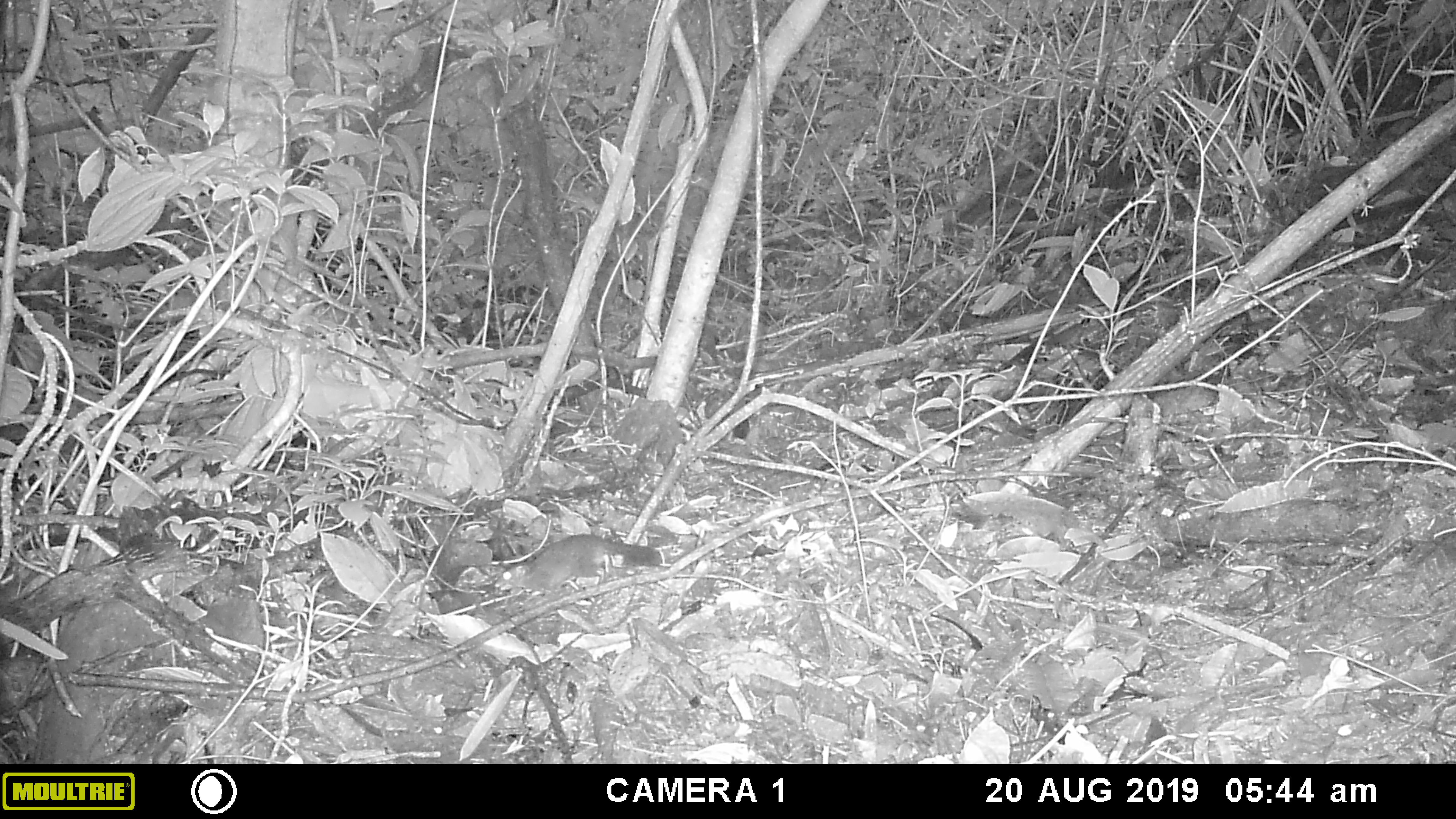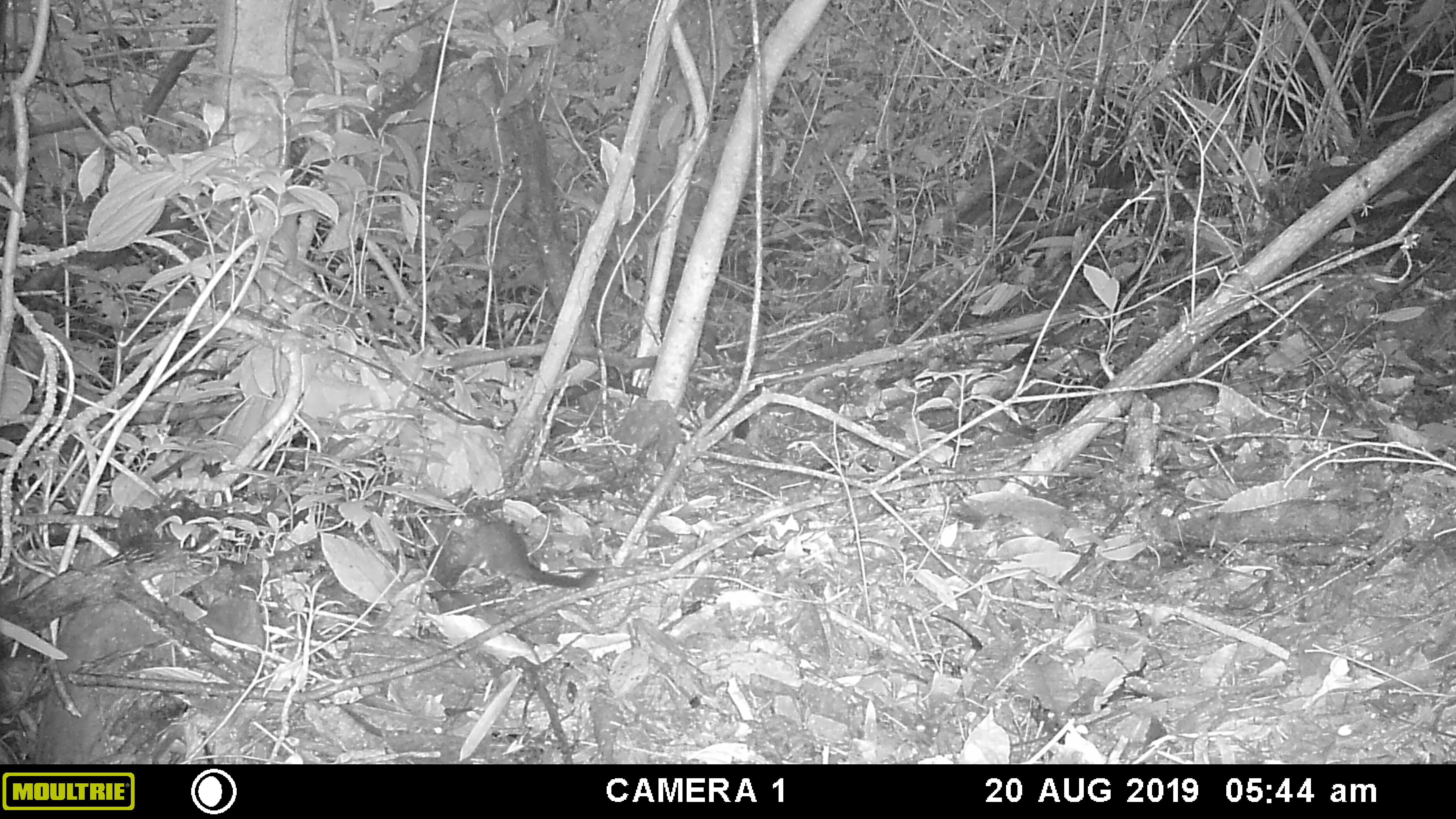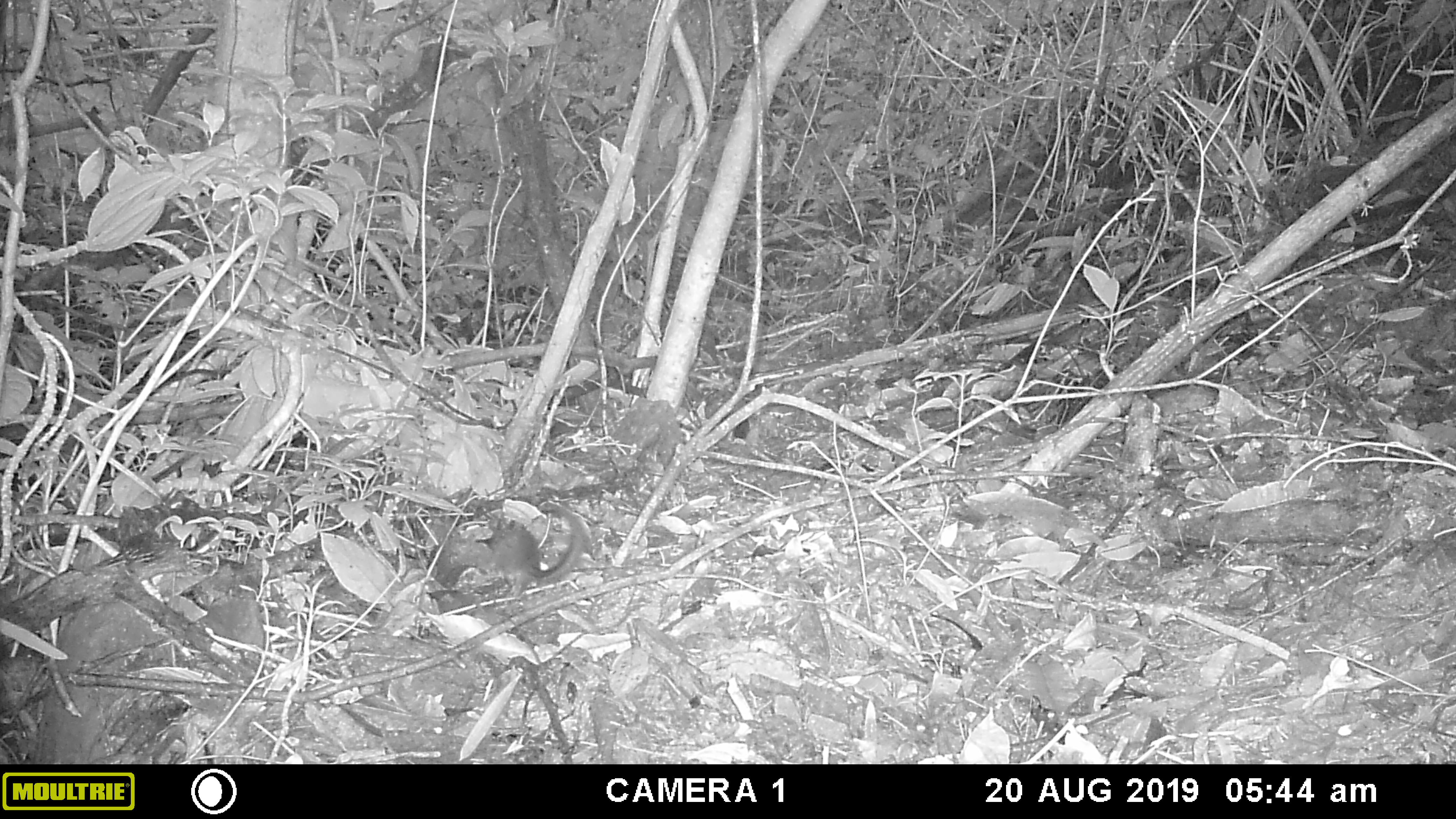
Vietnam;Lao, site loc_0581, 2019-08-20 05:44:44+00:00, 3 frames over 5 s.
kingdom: Animalia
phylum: Chordata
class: Mammalia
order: Scandentia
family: Tupaiidae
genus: Tupaia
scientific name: Tupaia belangeri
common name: northern treeshrew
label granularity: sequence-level